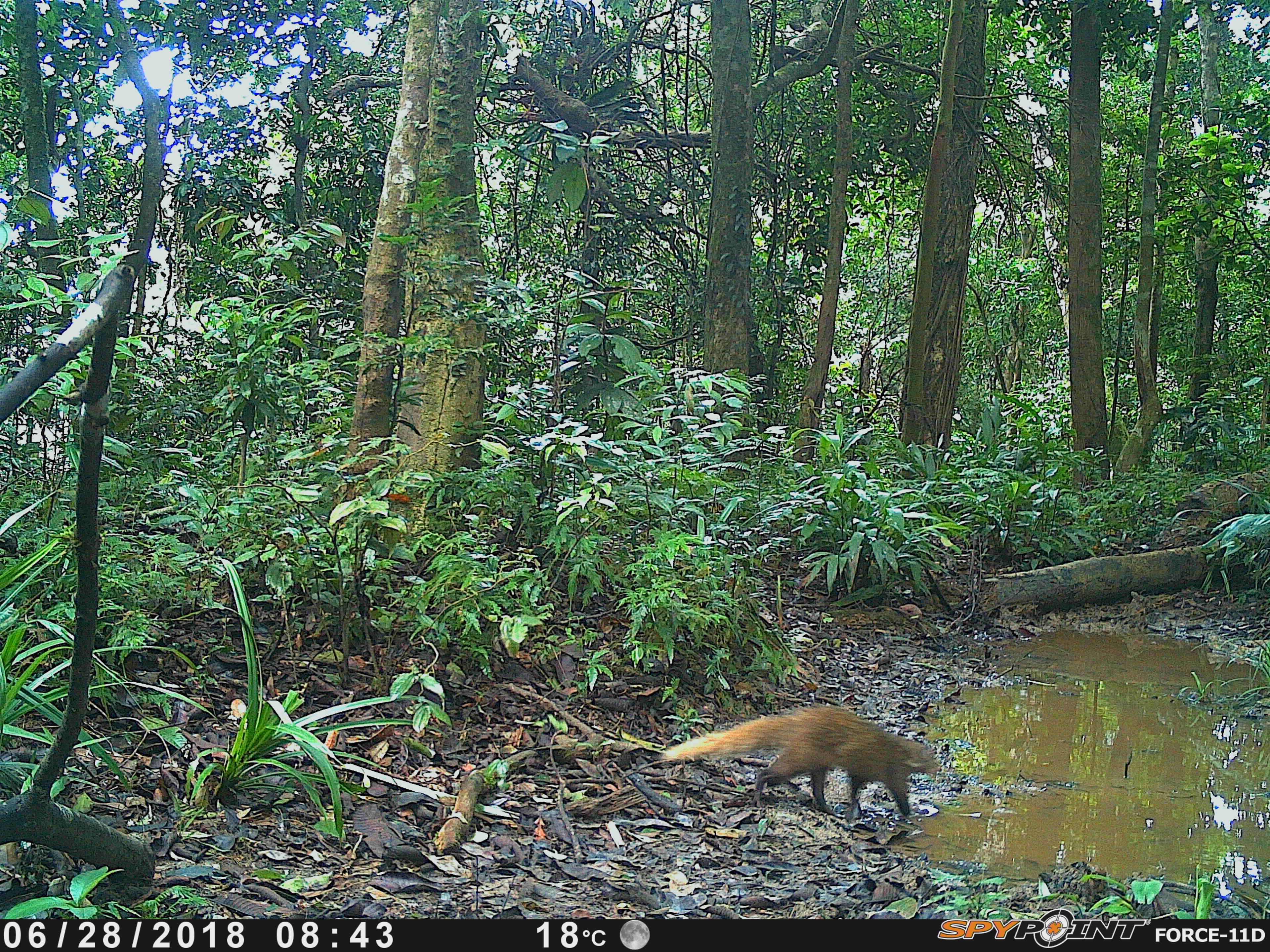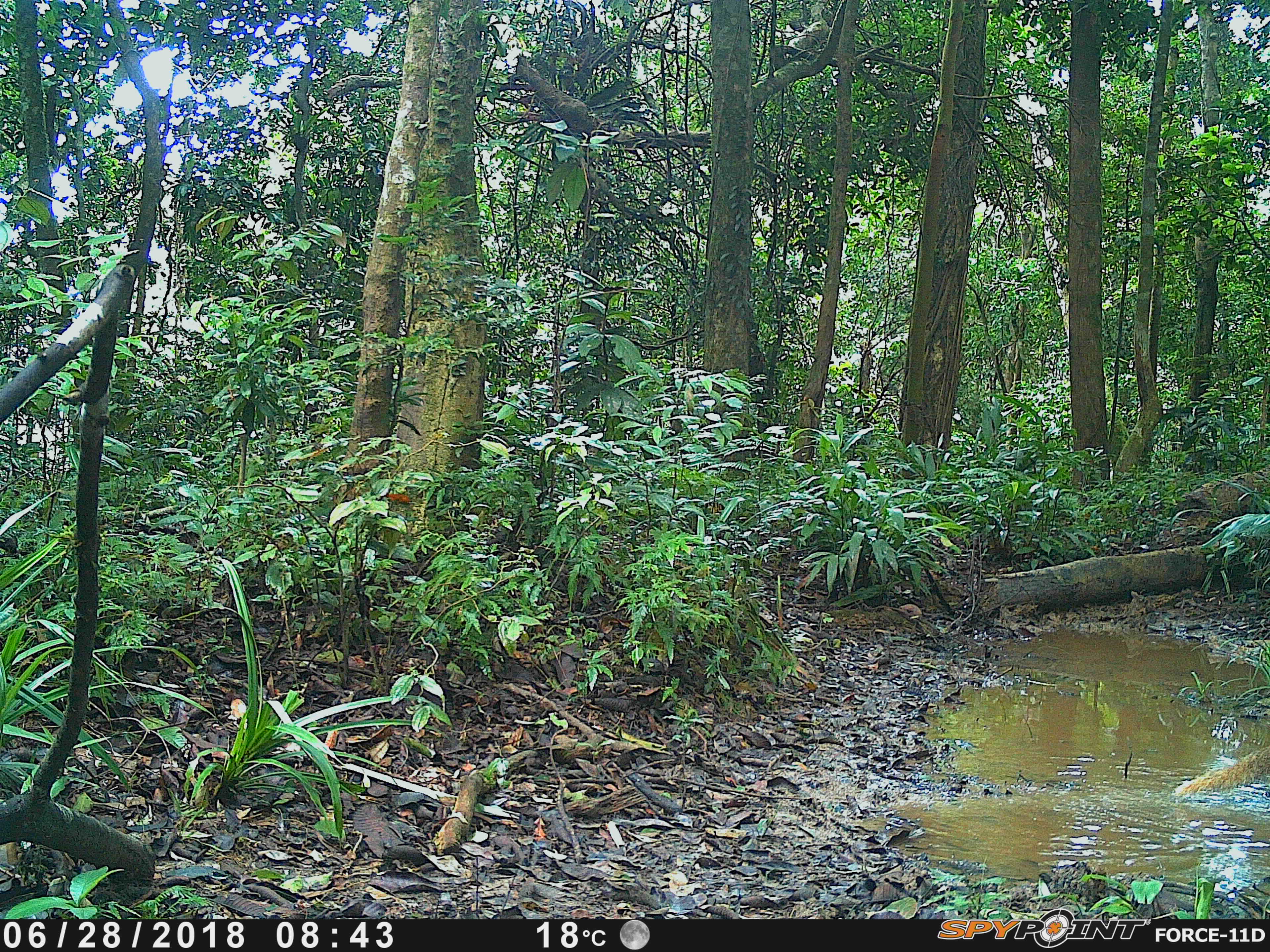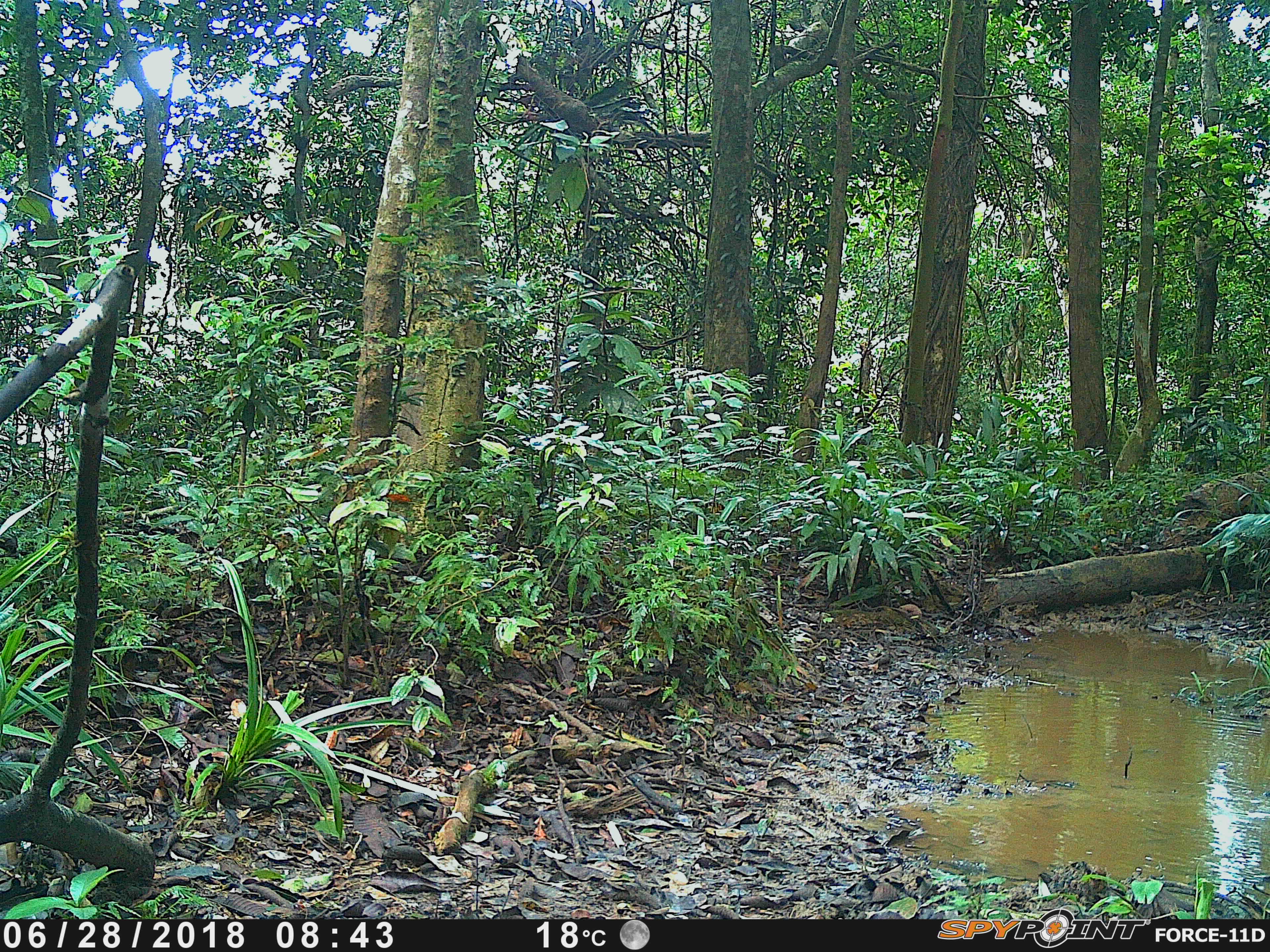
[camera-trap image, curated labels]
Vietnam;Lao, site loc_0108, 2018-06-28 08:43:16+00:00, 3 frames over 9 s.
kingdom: Animalia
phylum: Chordata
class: Mammalia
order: Carnivora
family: Herpestidae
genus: Urva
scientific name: Urva urva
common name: crab-eating mongoose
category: crab eating mongoose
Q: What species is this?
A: Crab eating mongoose (crab-eating mongoose) (Urva urva).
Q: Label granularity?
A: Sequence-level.